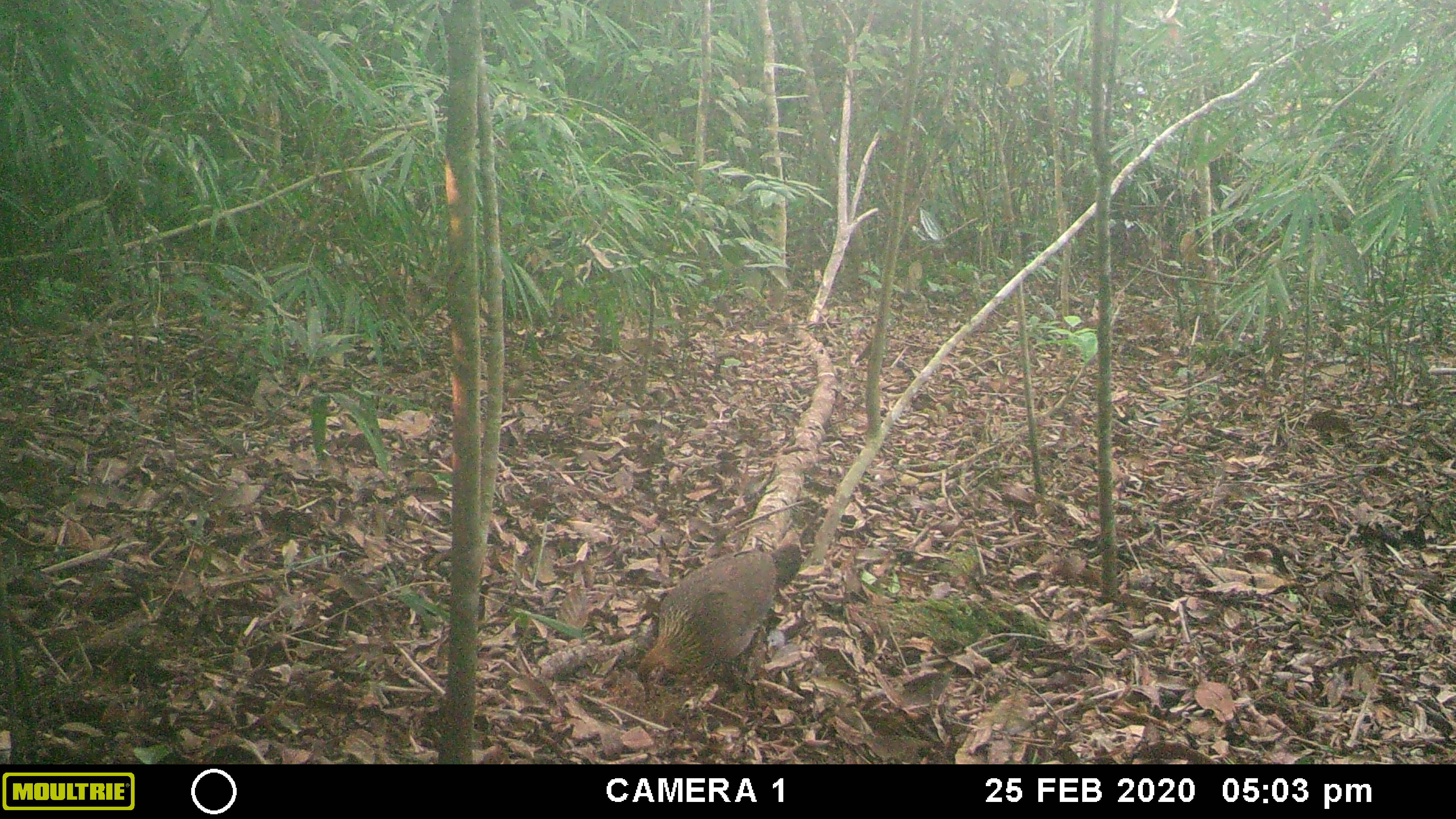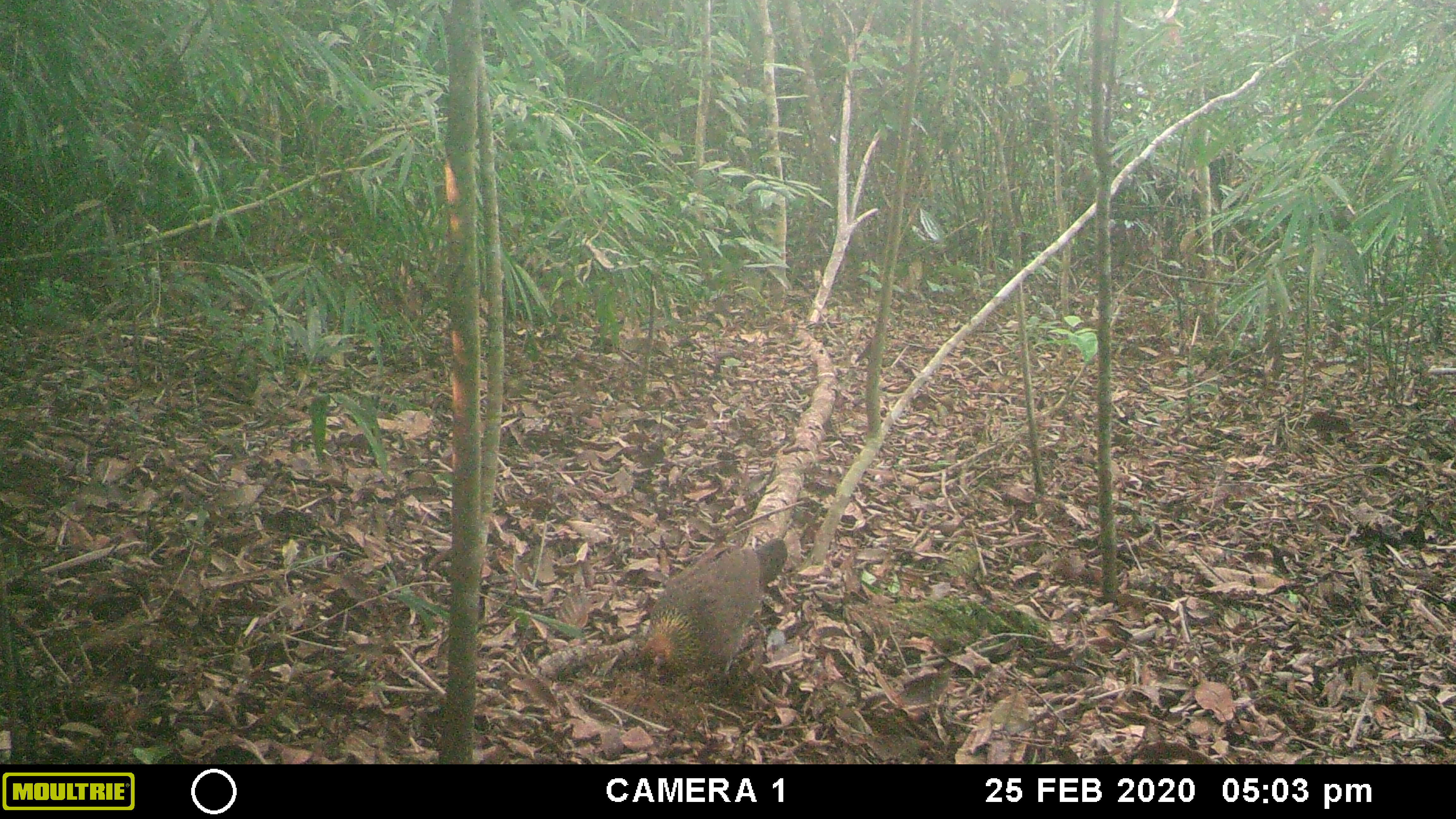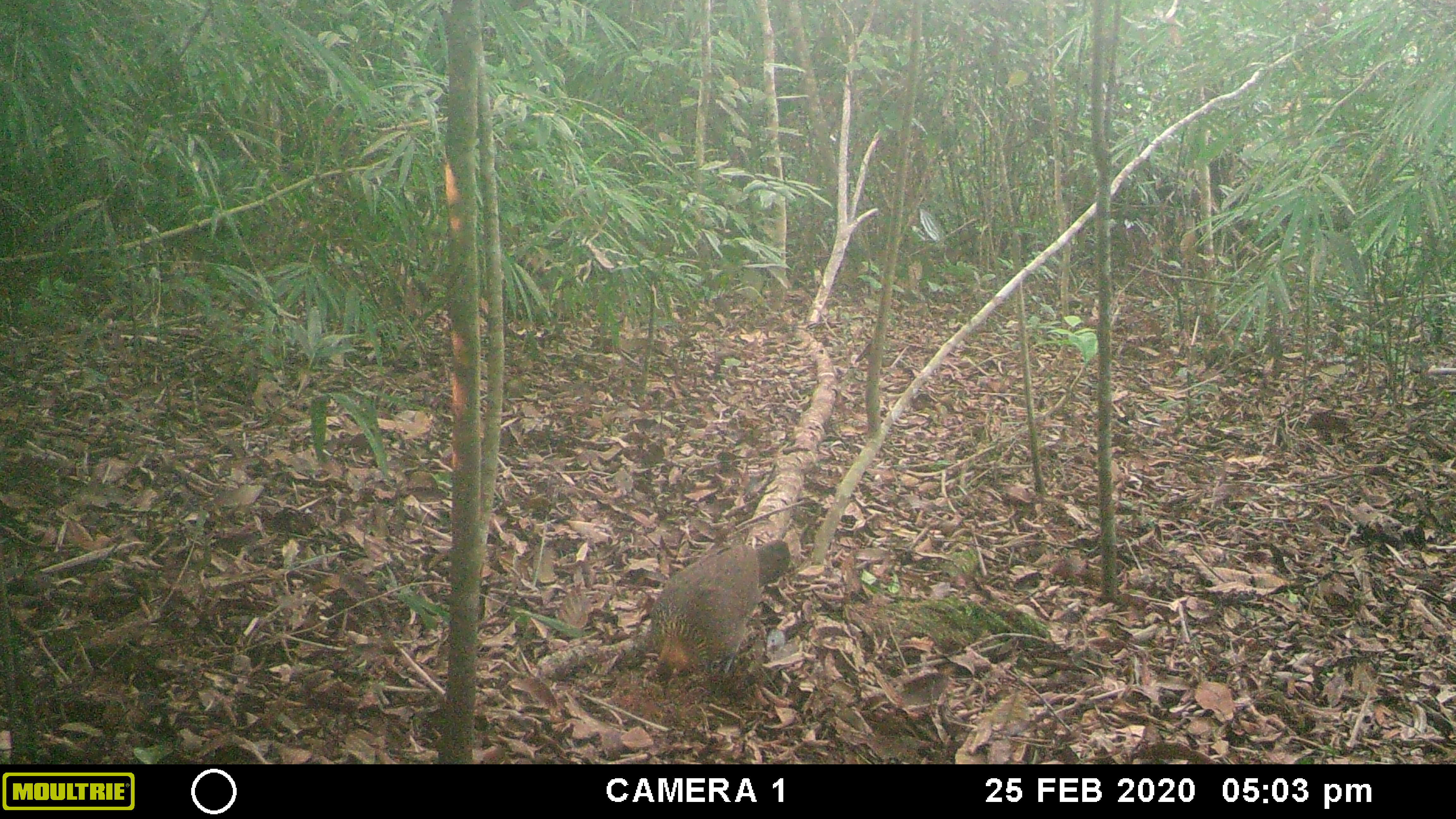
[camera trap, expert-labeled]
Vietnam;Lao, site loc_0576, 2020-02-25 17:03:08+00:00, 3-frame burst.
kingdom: Animalia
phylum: Chordata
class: Aves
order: Galliformes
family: Phasianidae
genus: Gallus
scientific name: Gallus gallus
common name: red junglefowl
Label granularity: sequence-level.